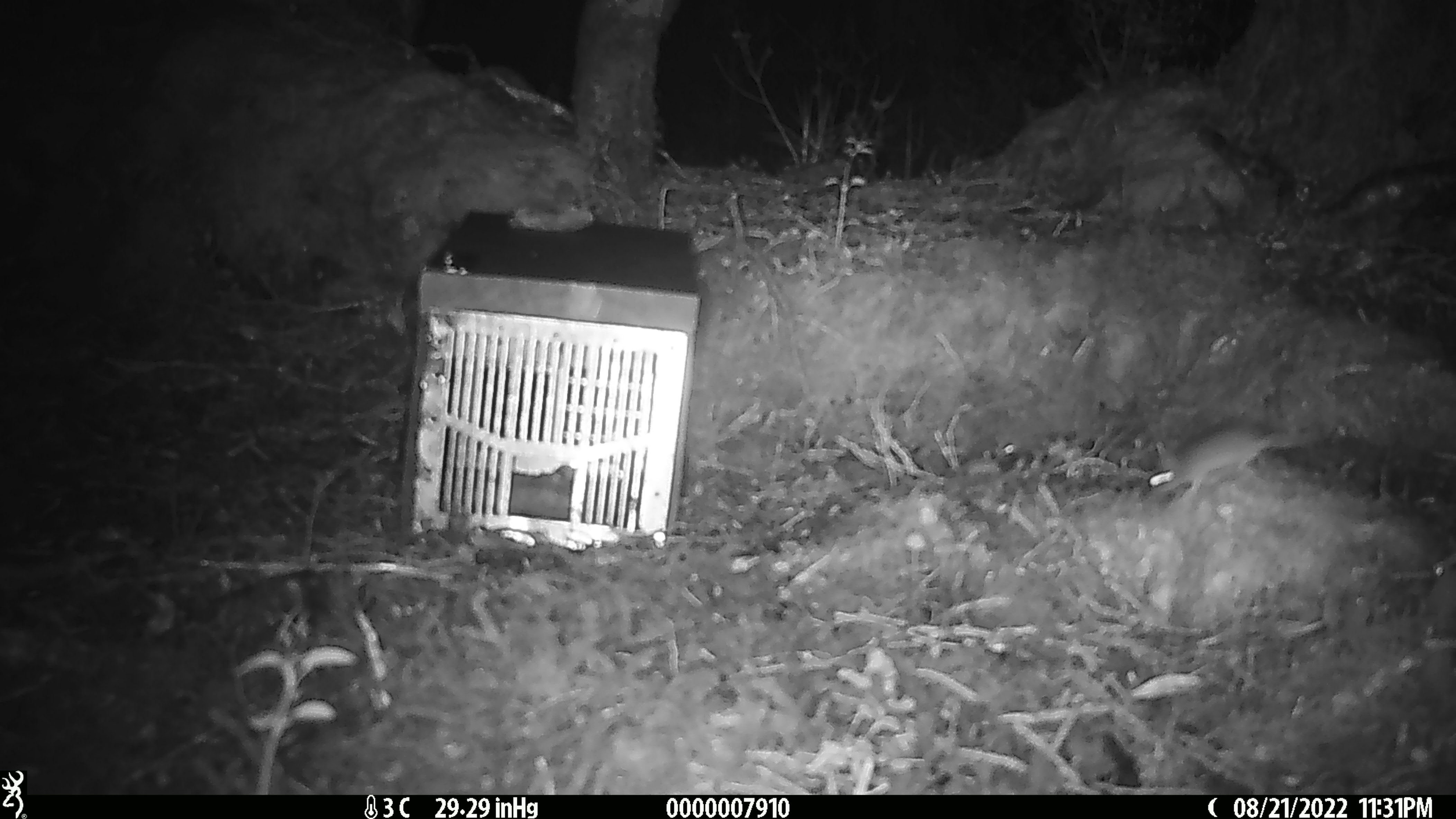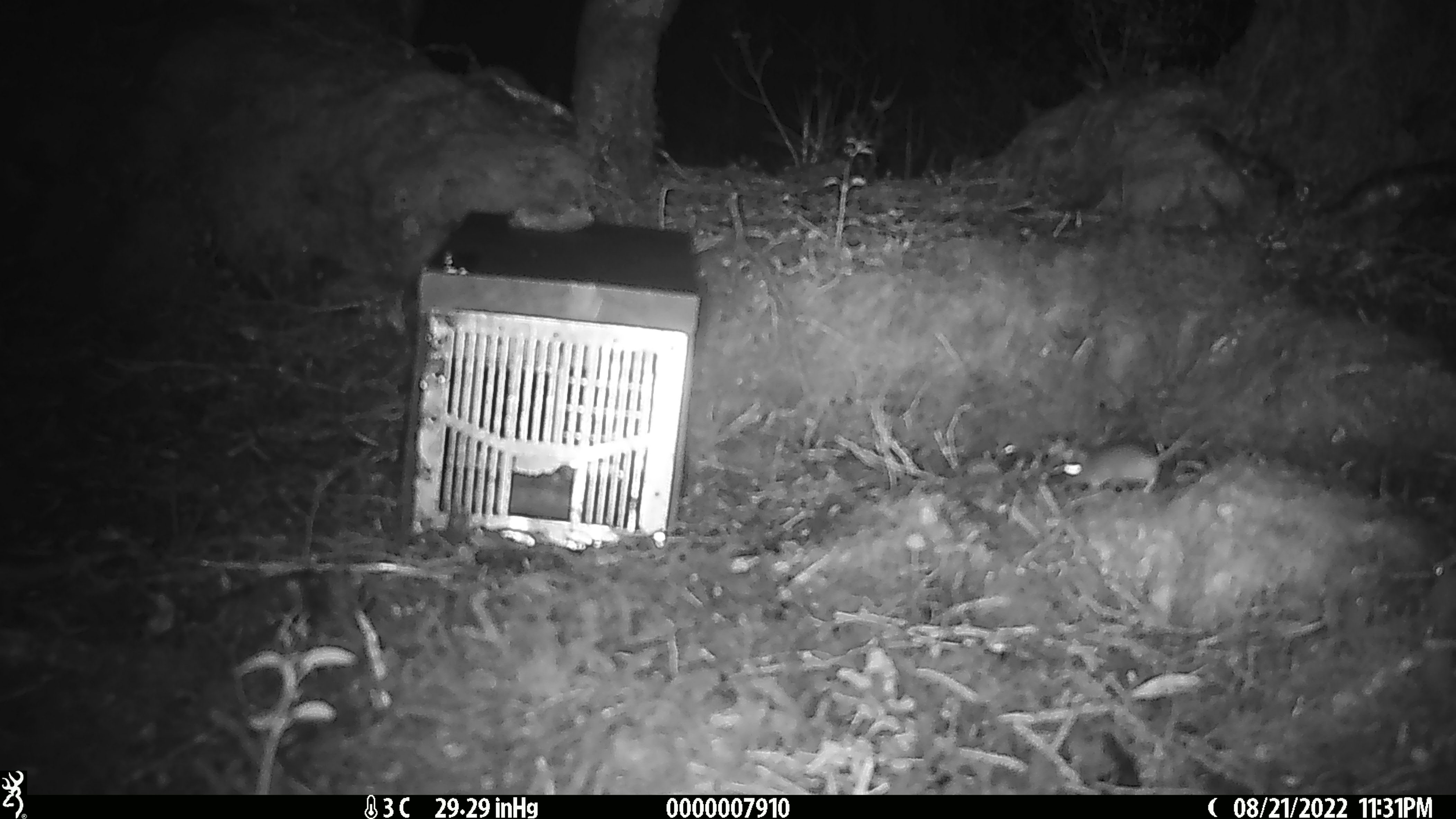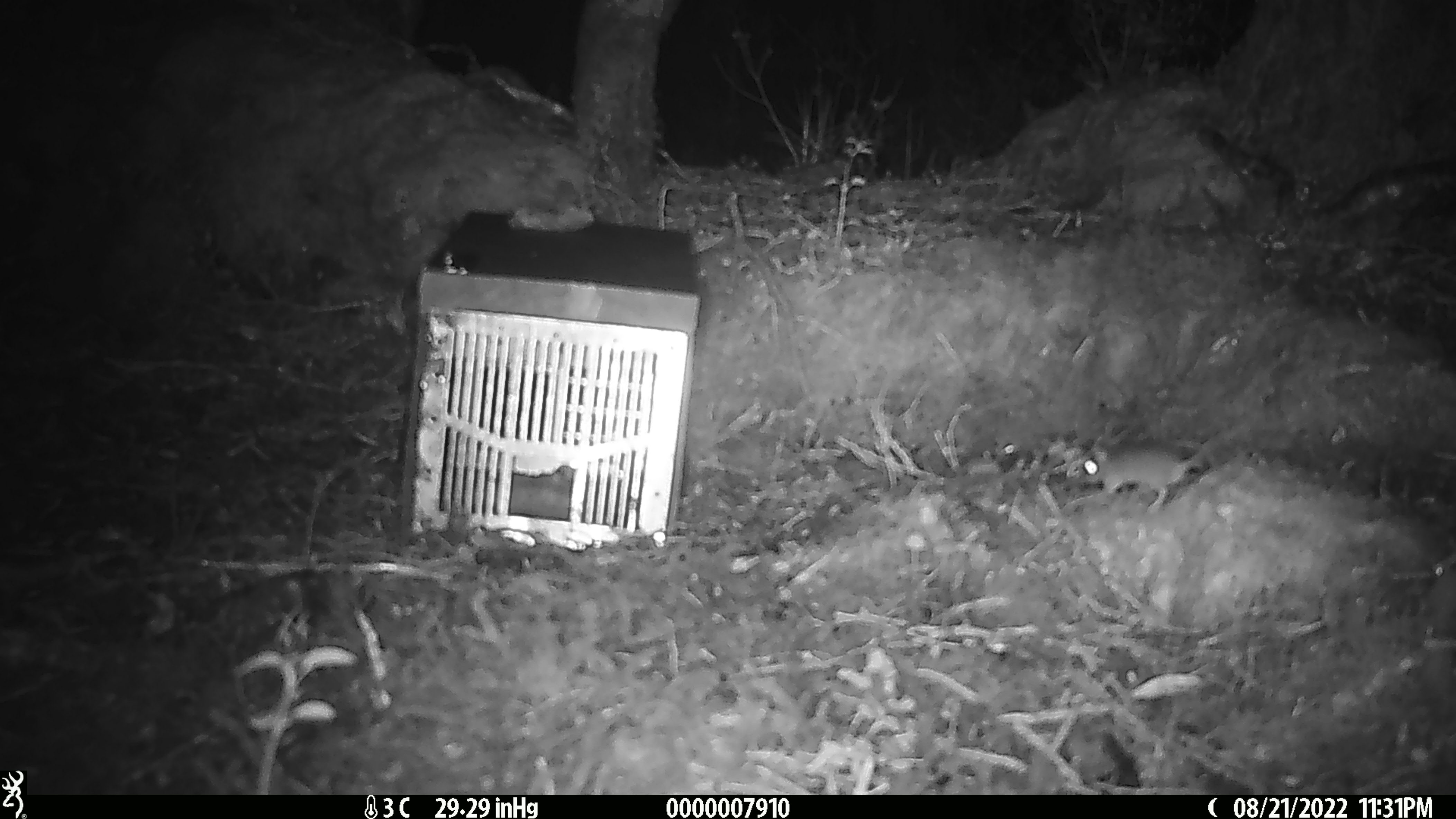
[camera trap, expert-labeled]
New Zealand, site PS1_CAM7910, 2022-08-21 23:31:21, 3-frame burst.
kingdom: Animalia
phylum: Chordata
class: Mammalia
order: Rodentia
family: Muridae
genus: Mus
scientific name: Mus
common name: mouse